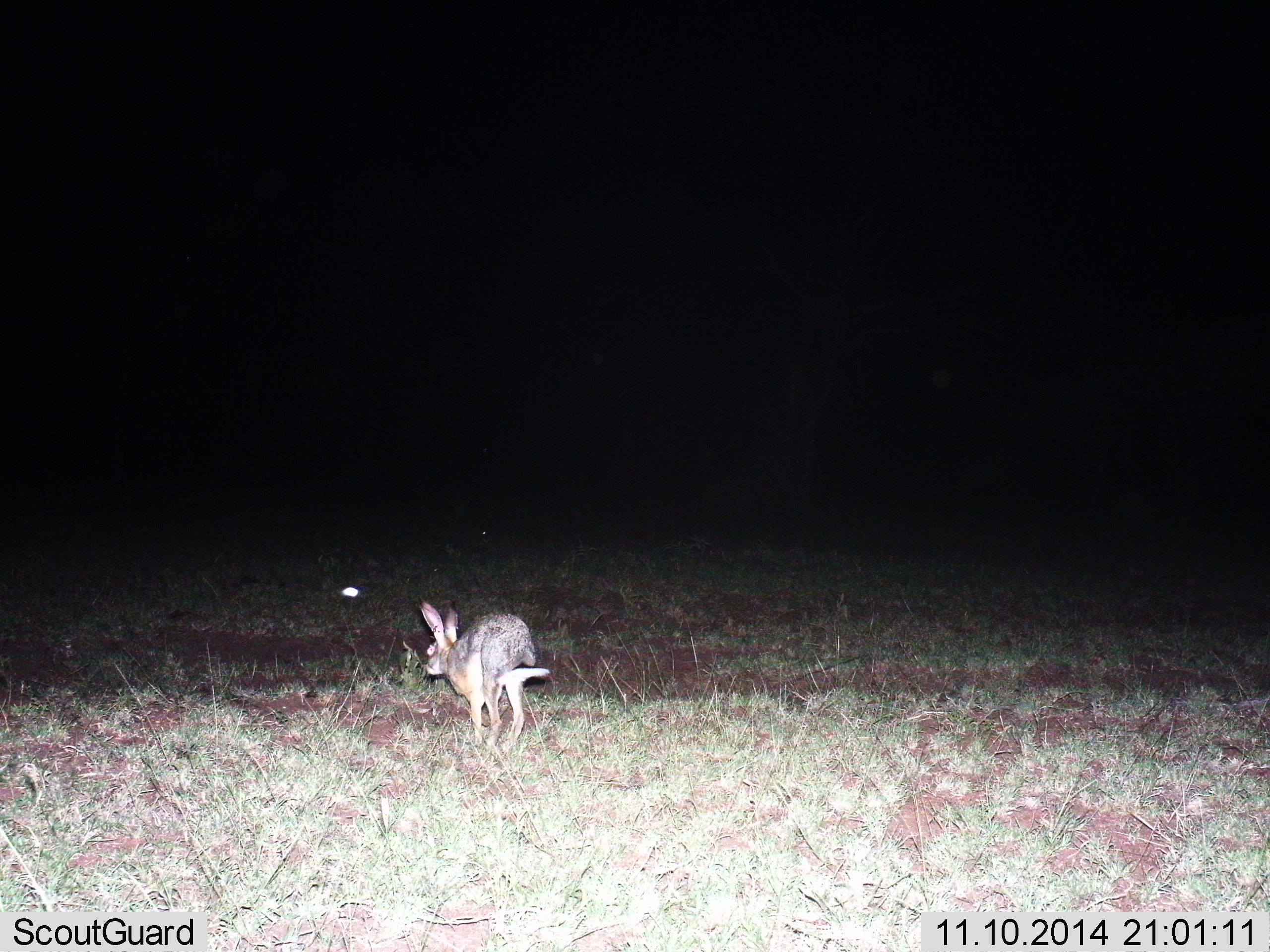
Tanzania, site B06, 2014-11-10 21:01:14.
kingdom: Animalia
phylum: Chordata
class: Mammalia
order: Lagomorpha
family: Leporidae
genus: Lepus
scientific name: Lepus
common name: hare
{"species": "hare (Lepus)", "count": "1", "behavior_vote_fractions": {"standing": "22%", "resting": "0%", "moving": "78%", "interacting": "0%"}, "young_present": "0%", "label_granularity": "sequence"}